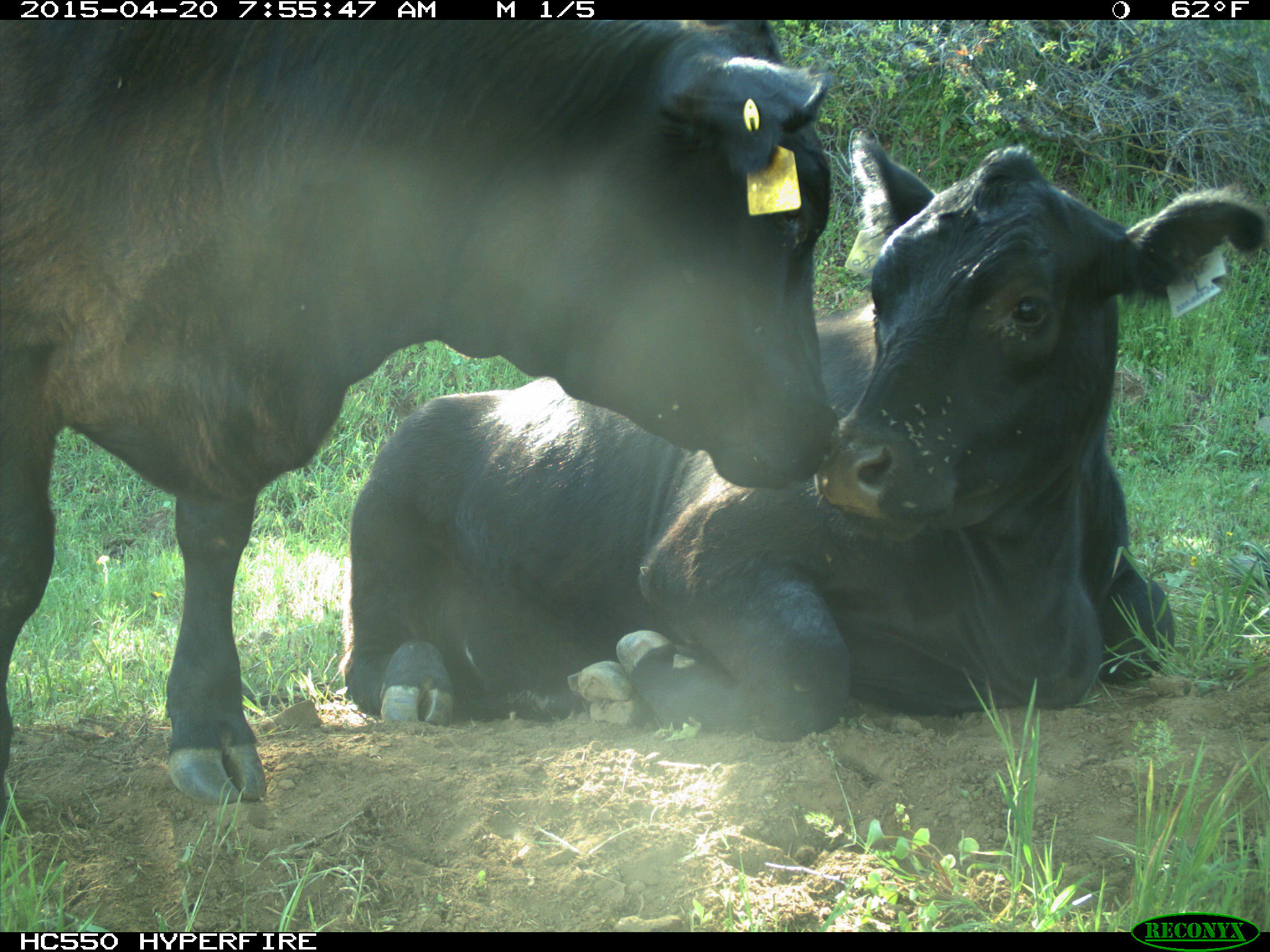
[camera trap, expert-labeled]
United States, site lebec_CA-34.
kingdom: Animalia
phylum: Chordata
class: Mammalia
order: Artiodactyla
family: Bovidae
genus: Bos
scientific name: Bos taurus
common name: domestic cow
Bos taurus (domestic cow).